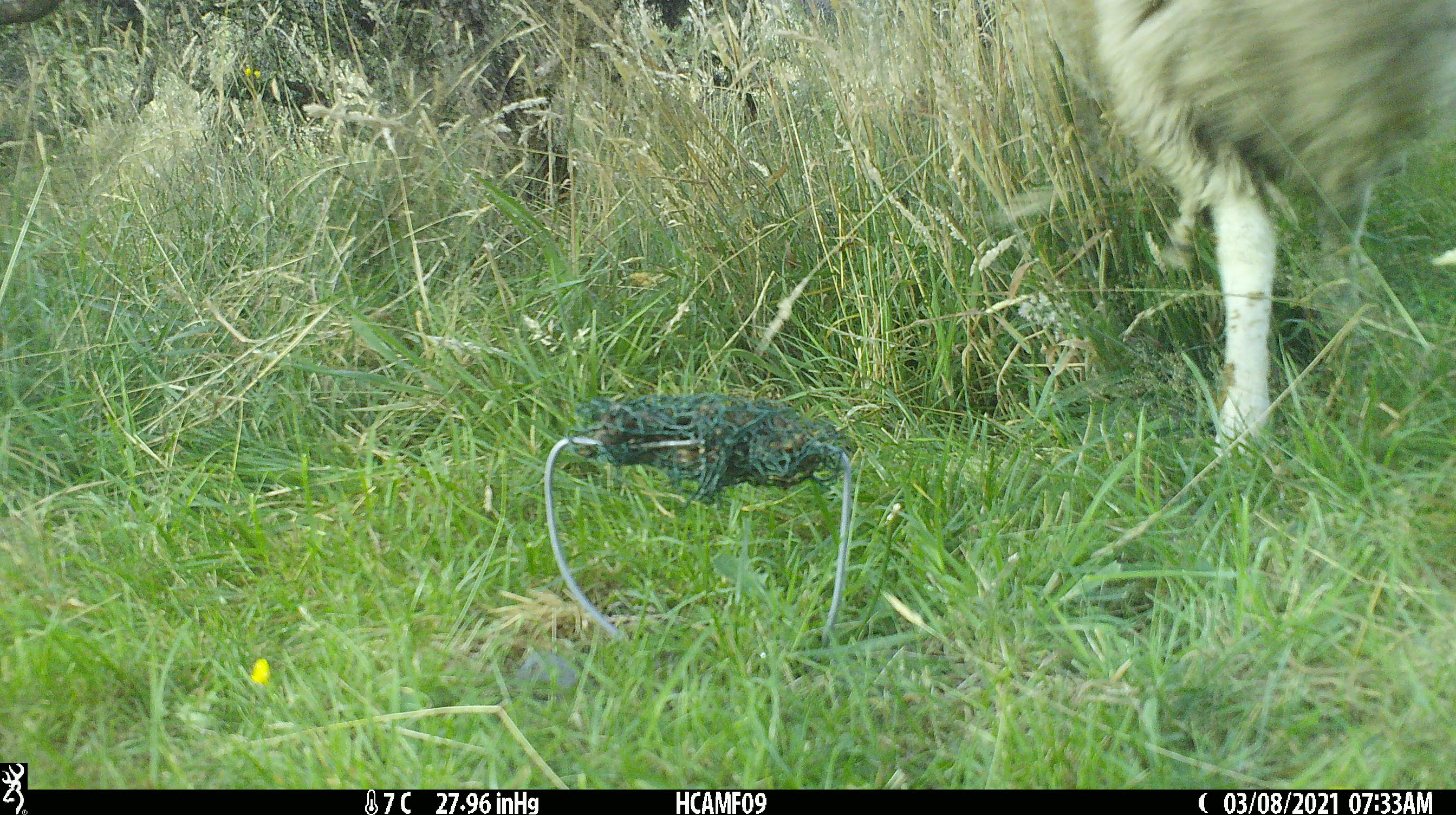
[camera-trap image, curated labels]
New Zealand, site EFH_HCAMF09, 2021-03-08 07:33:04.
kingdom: Animalia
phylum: Chordata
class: Mammalia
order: Artiodactyla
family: Bovidae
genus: Ovis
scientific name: Ovis aries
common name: domestic sheep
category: sheep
Sheep (domestic sheep) (Ovis aries).